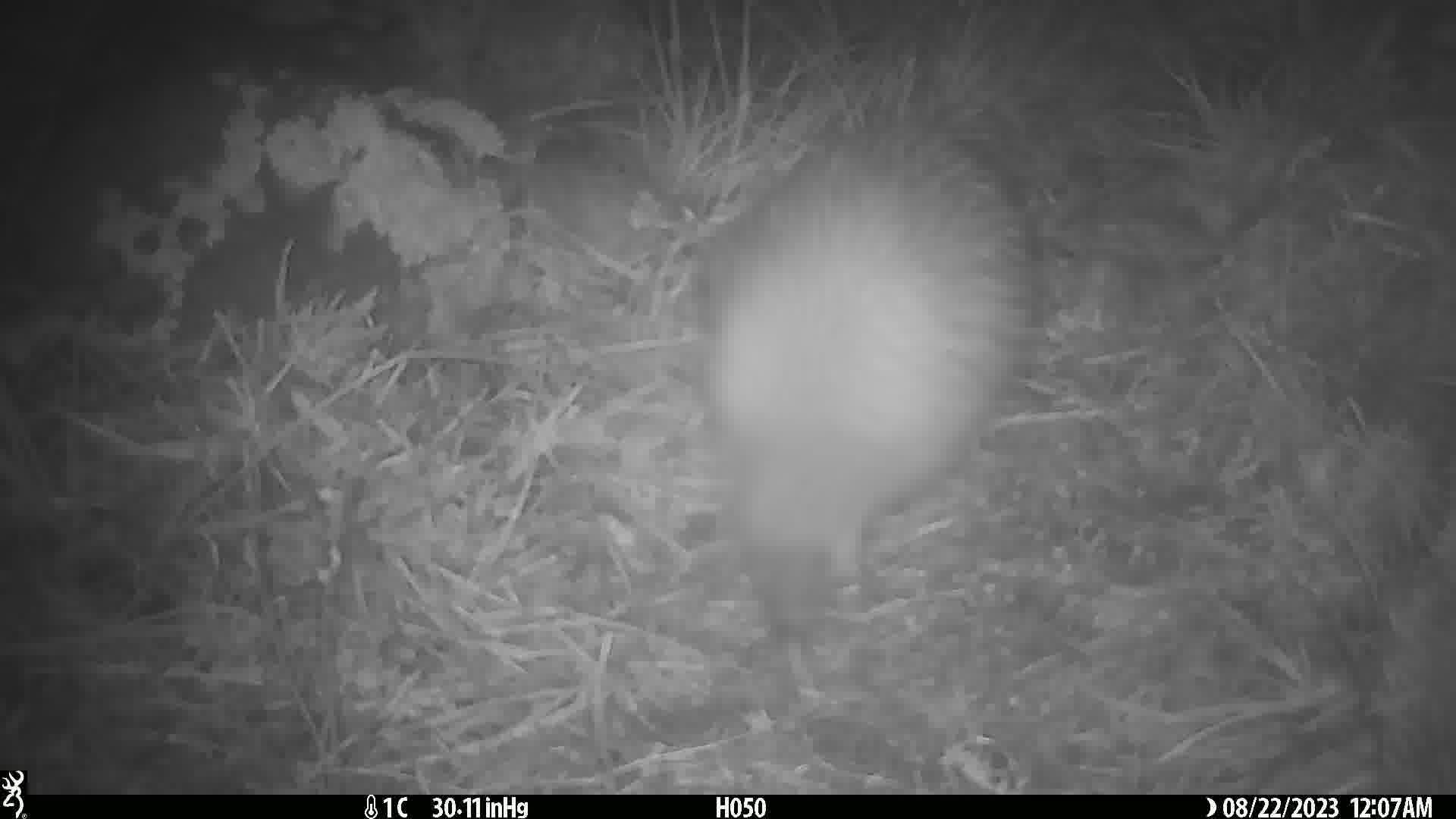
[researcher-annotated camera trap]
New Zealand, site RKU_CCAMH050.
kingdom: Animalia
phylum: Chordata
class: Aves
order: Apterygiformes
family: Apterygidae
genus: Apteryx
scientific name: Apteryx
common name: kiwi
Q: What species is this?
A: Kiwi (Apteryx).